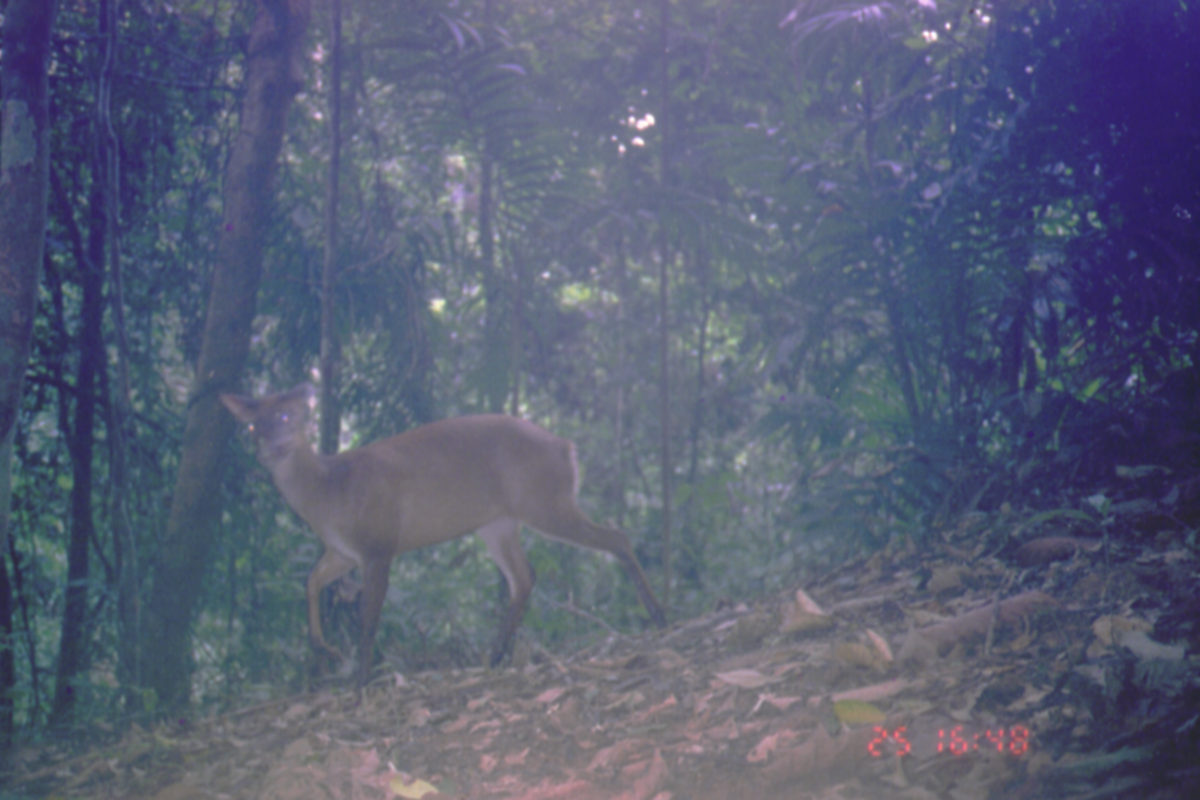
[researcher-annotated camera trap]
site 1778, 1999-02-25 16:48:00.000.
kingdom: Animalia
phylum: Chordata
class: Mammalia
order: Artiodactyla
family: Cervidae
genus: Muntiacus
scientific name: Muntiacus muntjak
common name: southern red muntjac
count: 1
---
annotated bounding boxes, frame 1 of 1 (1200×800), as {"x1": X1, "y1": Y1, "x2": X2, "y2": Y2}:
muntiacus muntjak: {"x1": 216, "y1": 383, "x2": 671, "y2": 693}